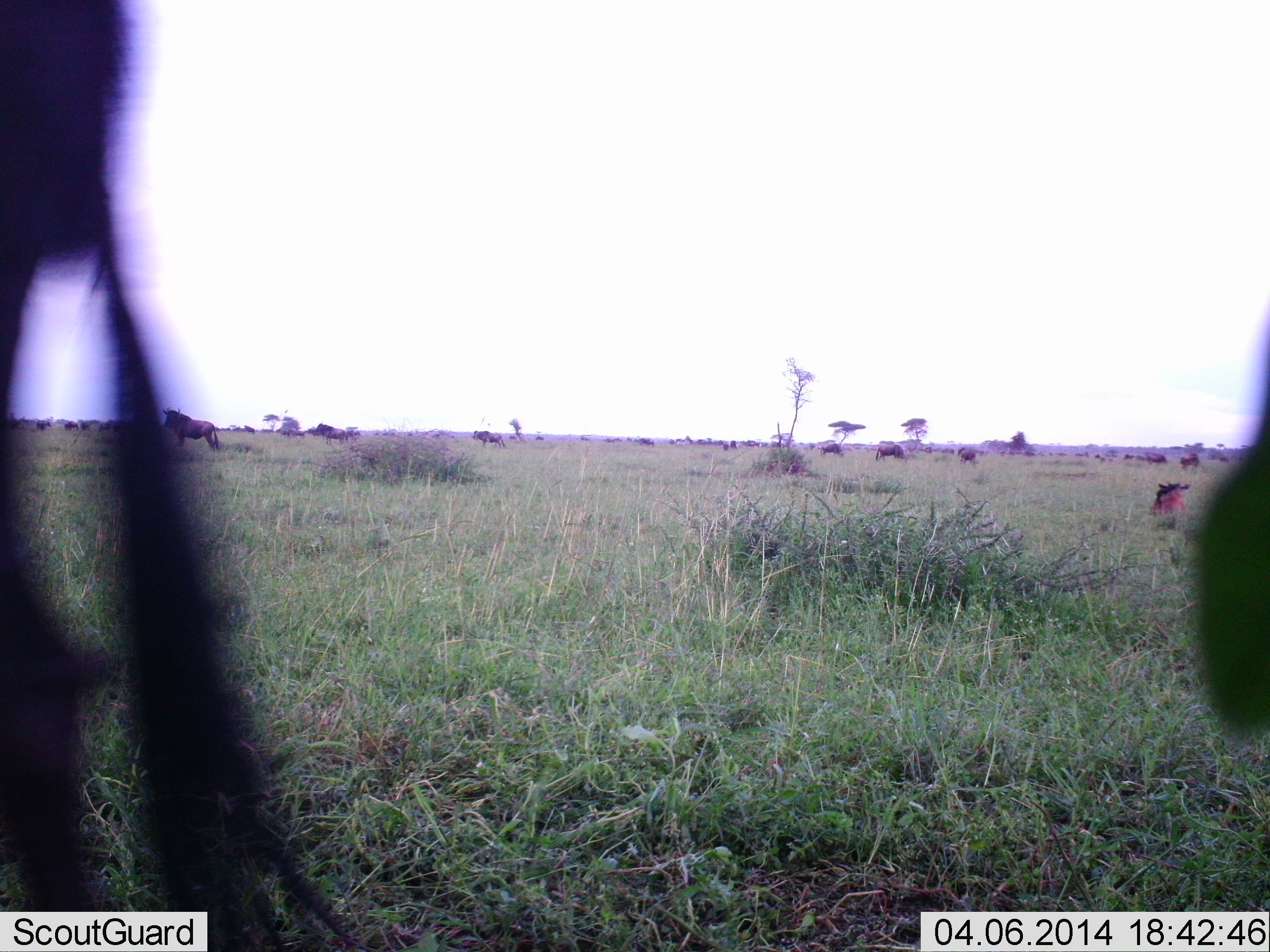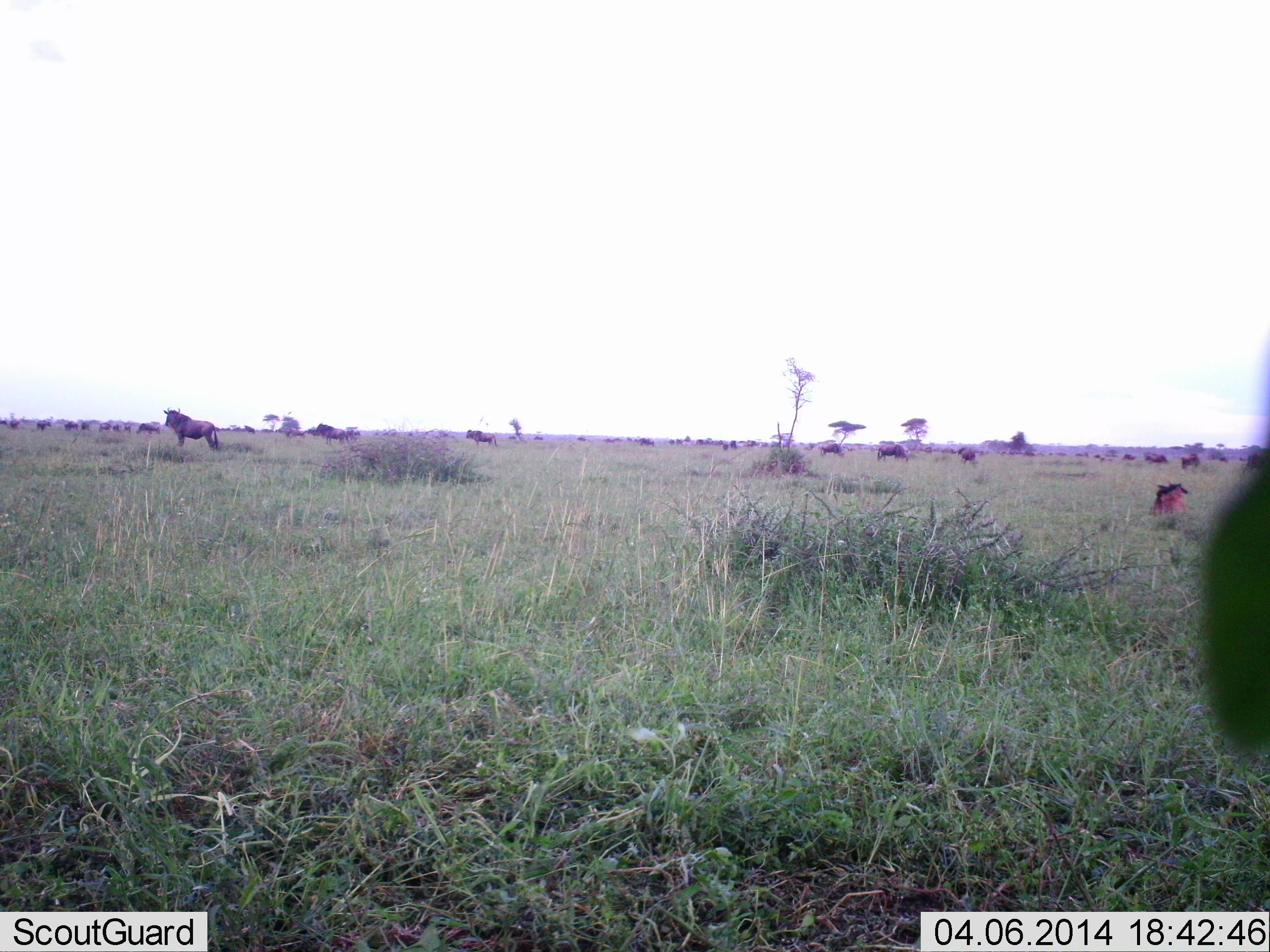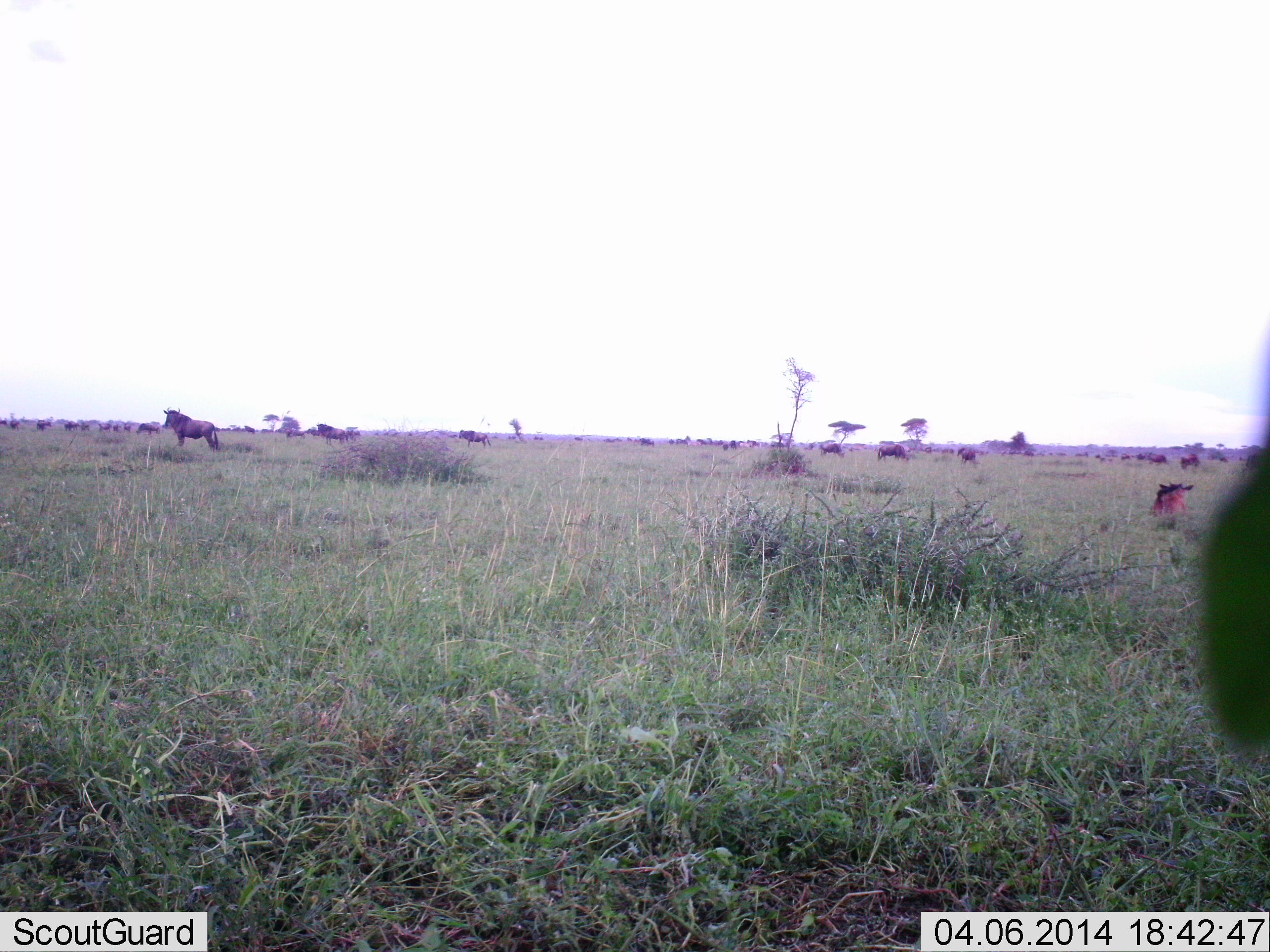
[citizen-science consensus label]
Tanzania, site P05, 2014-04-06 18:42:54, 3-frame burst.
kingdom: Animalia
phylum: Chordata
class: Mammalia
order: Artiodactyla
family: Bovidae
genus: Connochaetes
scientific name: Connochaetes taurinus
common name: blue wildebeest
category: wildebeest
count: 11-50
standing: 90%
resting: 70%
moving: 40%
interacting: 0%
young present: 20%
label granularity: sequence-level